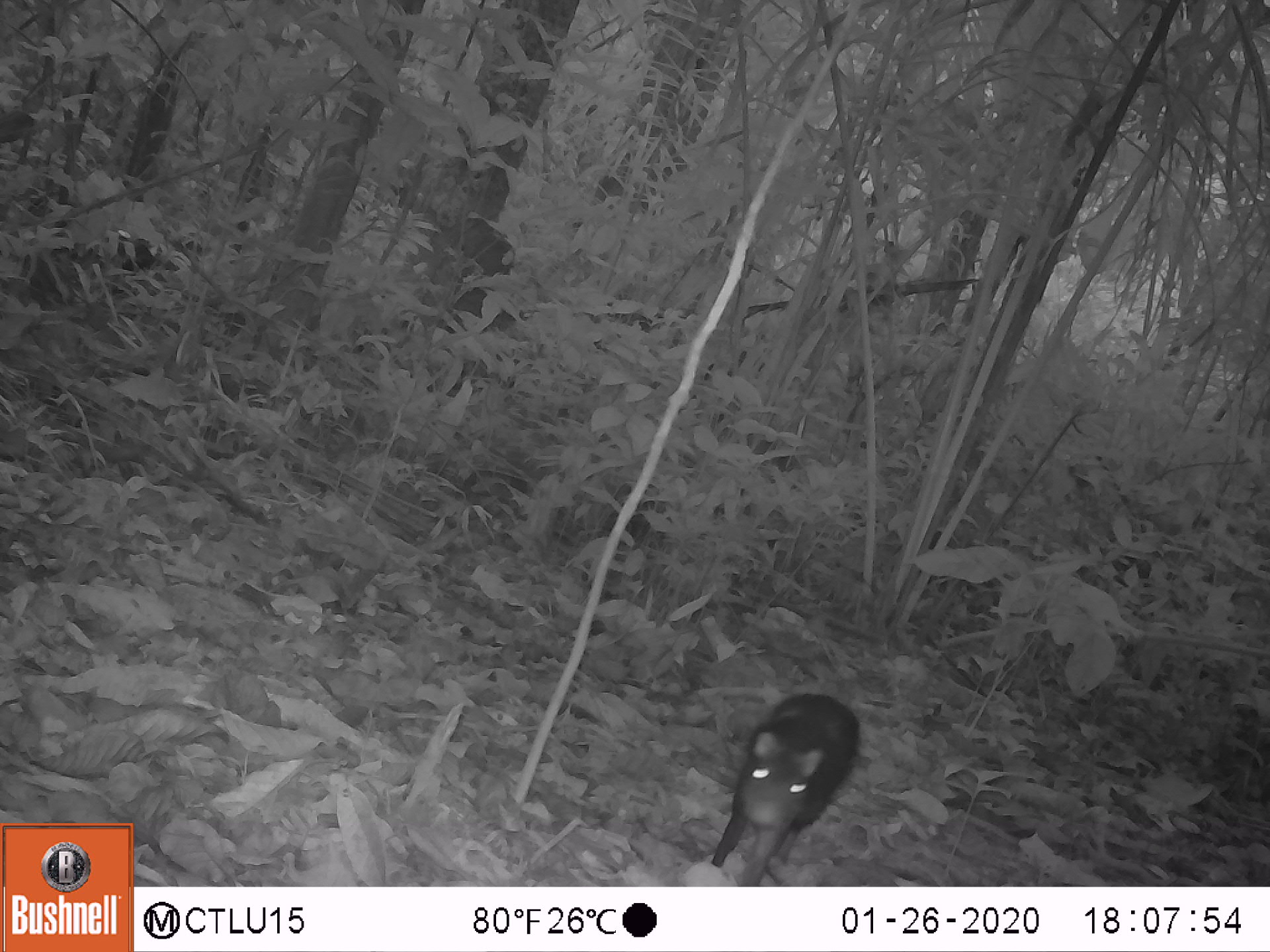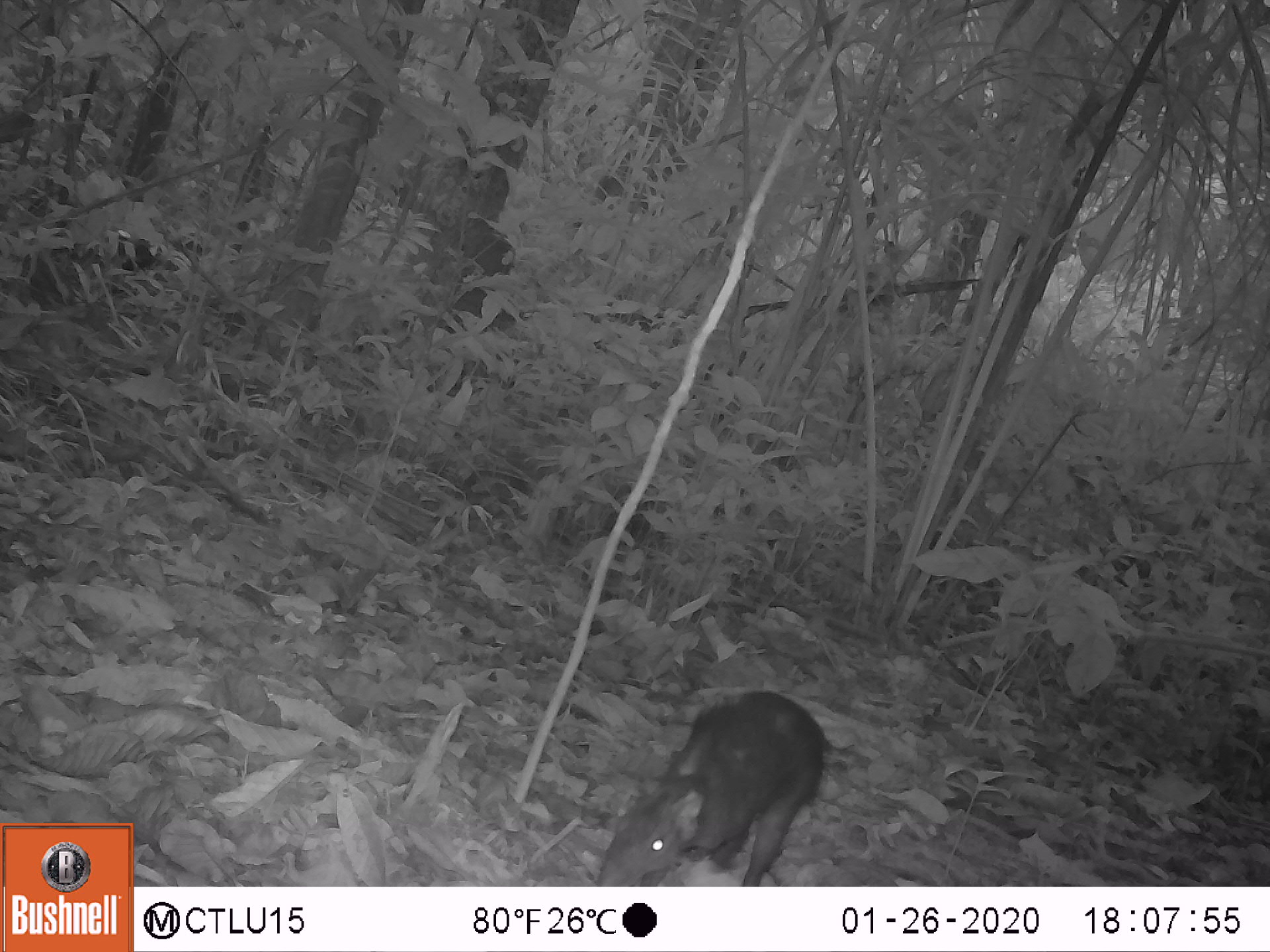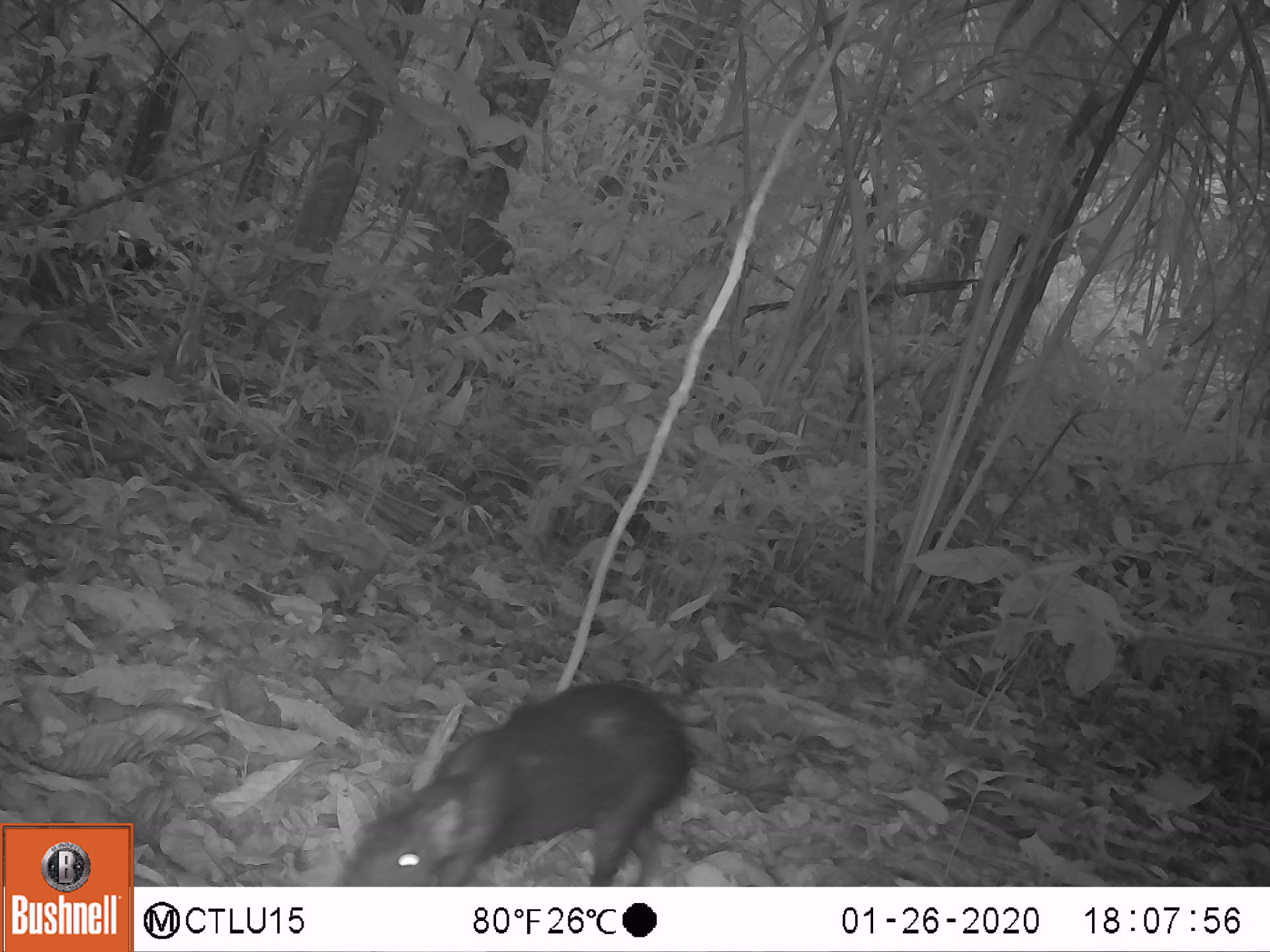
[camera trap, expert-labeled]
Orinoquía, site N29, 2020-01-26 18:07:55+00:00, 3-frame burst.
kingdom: Animalia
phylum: Chordata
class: Mammalia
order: Rodentia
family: Dasyproctidae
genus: Dasyprocta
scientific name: Dasyprocta fuliginosa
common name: black agouti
Black agouti (Dasyprocta fuliginosa).